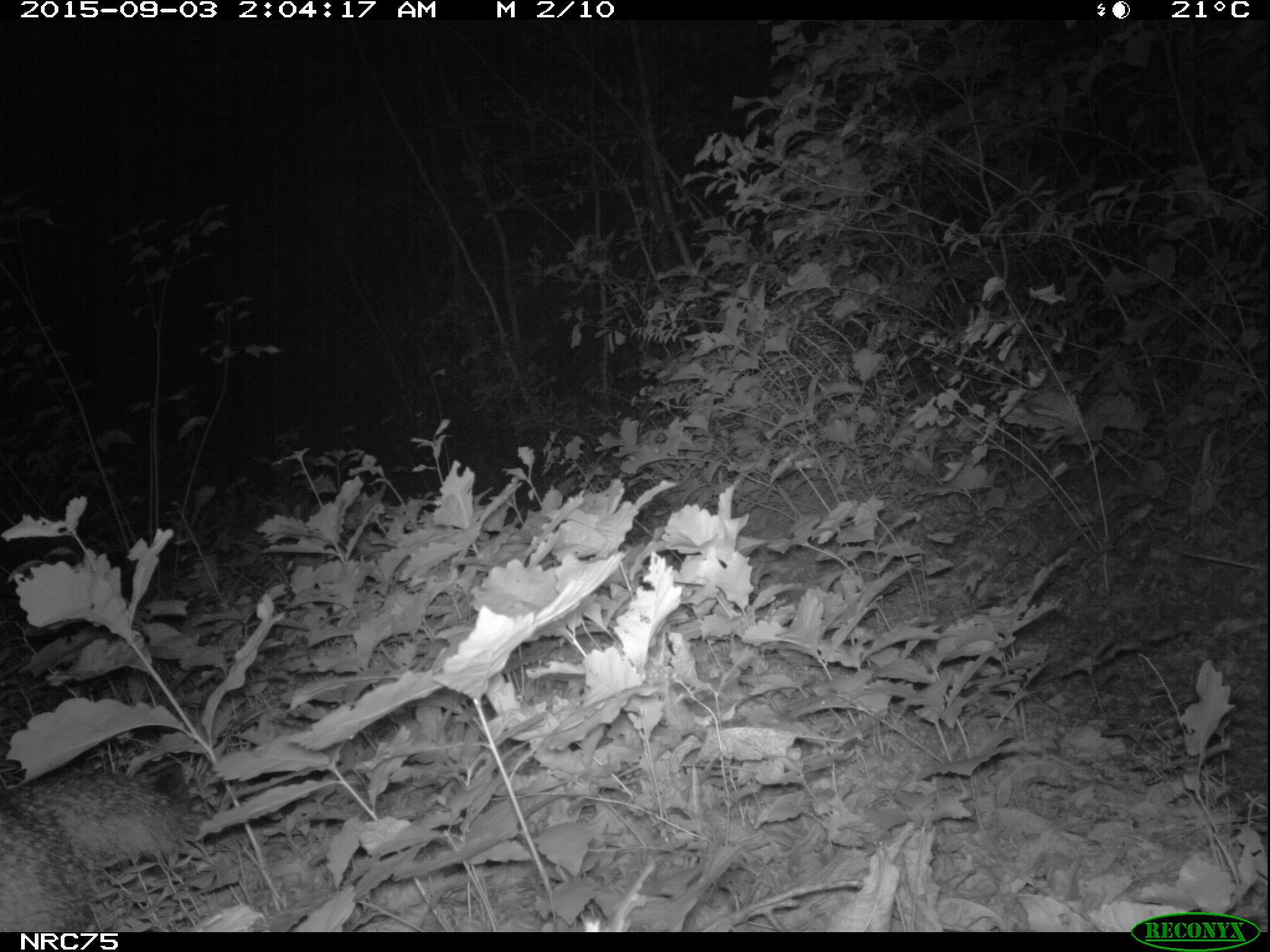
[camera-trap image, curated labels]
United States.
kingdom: Animalia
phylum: Chordata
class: Mammalia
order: Carnivora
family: Canidae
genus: Urocyon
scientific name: Urocyon cinereoargenteus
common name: gray fox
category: Grey Fox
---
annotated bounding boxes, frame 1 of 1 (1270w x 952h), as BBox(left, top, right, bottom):
Grey Fox: BBox(0, 770, 214, 927)